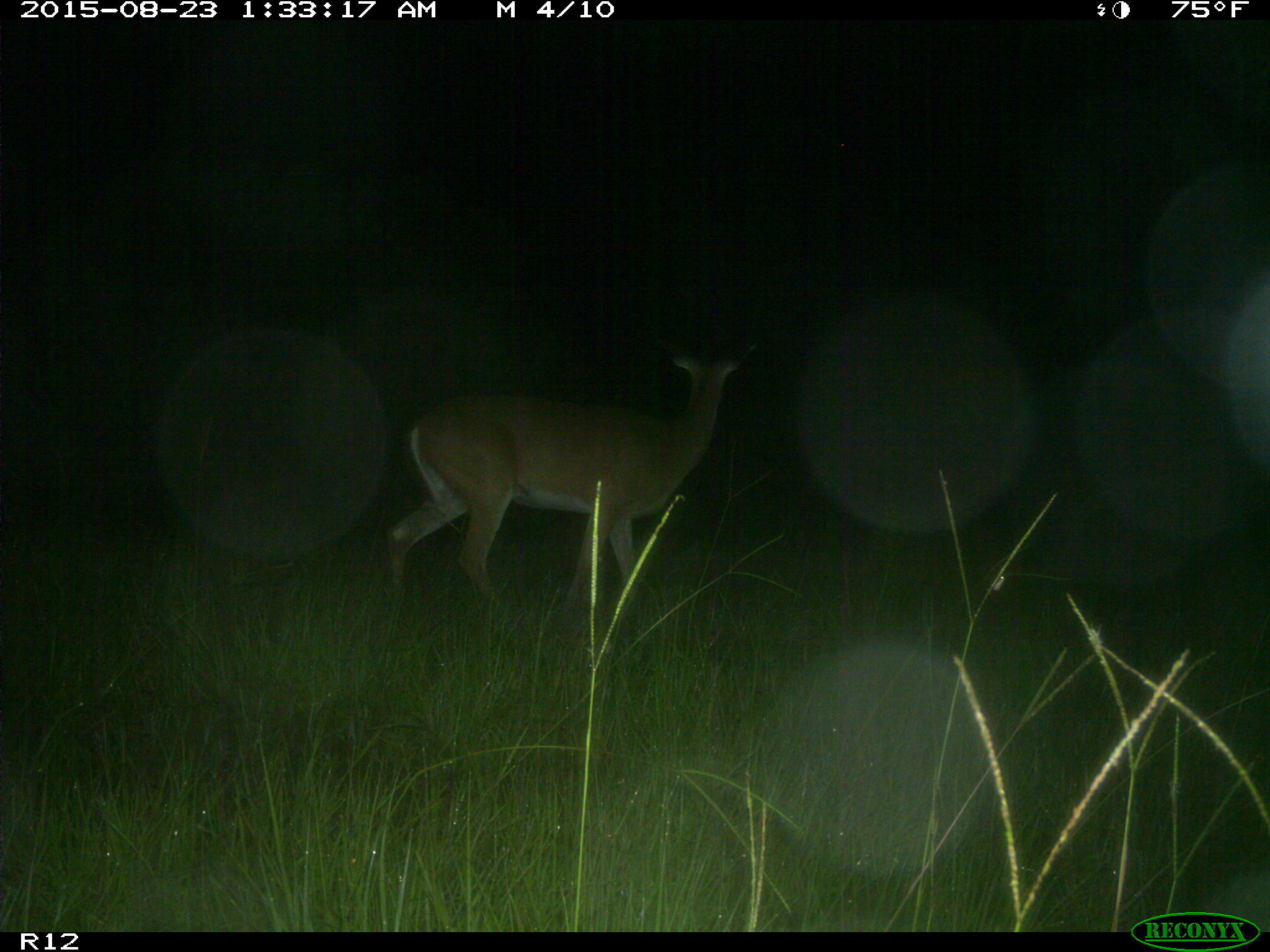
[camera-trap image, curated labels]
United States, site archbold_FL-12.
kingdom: Animalia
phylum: Chordata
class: Mammalia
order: Artiodactyla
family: Cervidae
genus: Odocoileus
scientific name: Odocoileus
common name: deer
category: unidentified deer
Unidentified deer (deer) (Odocoileus).